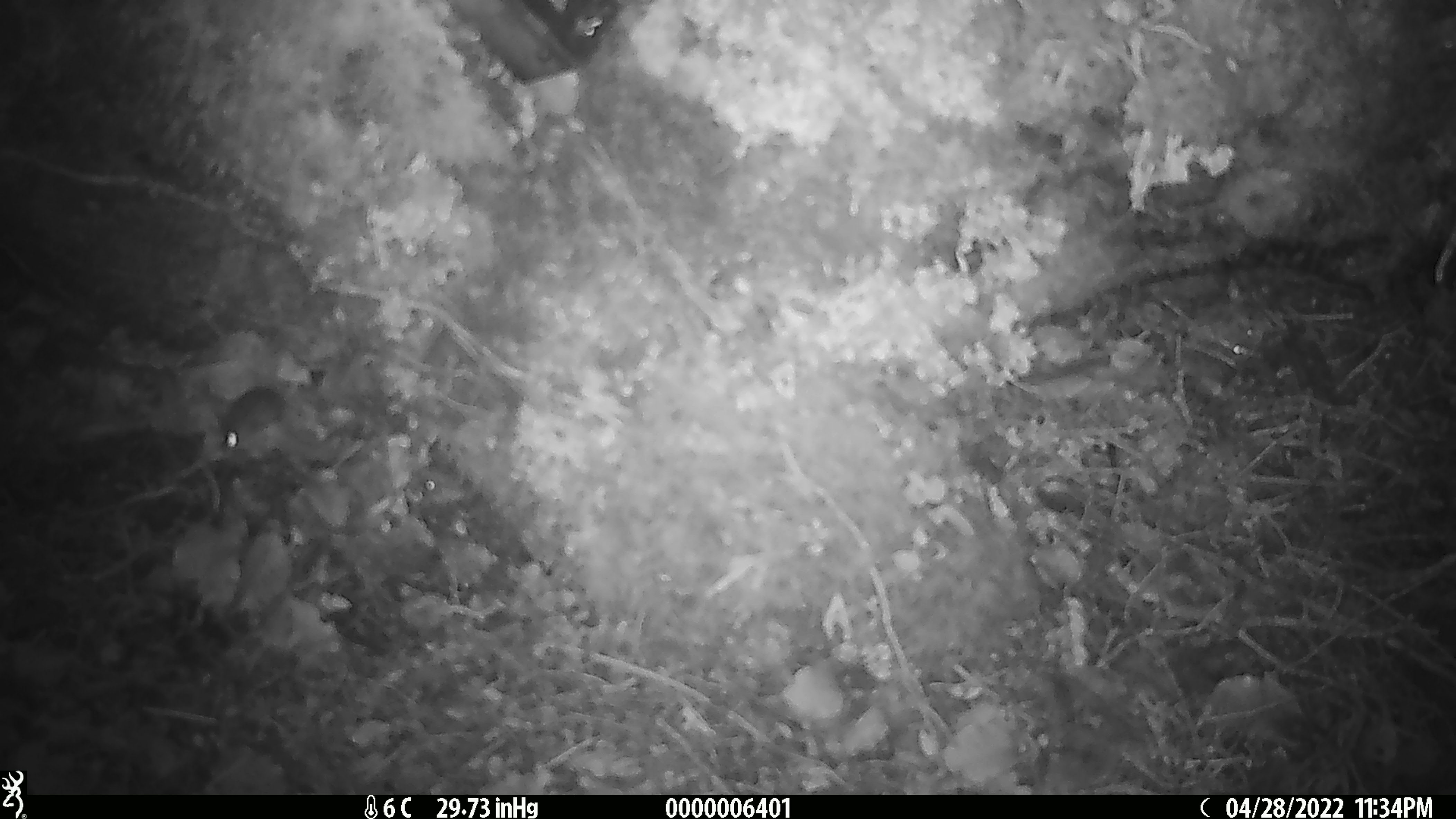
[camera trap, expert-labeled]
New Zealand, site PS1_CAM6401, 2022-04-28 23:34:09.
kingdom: Animalia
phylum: Chordata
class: Mammalia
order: Rodentia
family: Muridae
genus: Mus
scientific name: Mus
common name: mouse